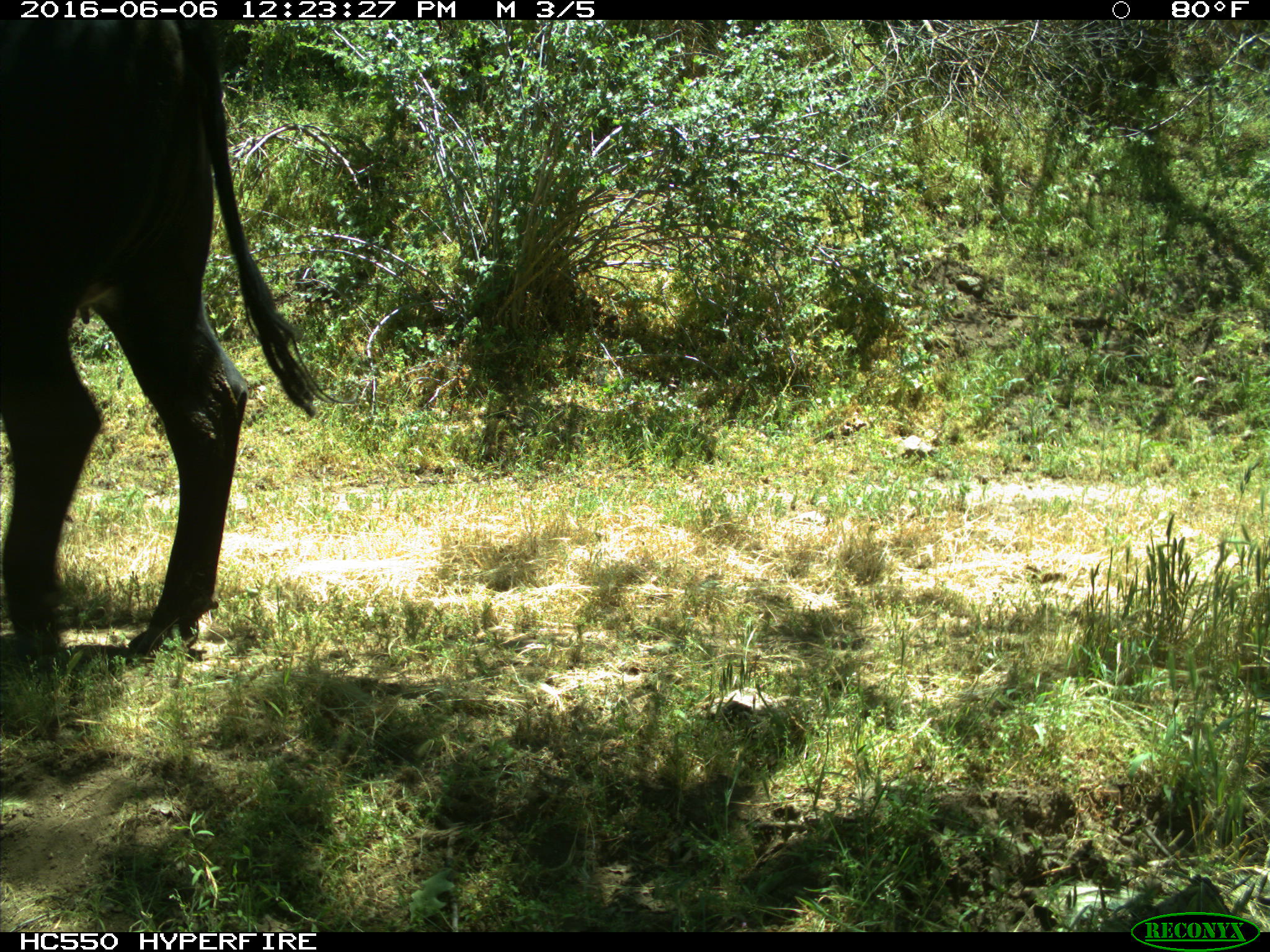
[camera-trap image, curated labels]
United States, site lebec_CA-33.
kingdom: Animalia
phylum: Chordata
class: Mammalia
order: Artiodactyla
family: Bovidae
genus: Bos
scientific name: Bos taurus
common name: domestic cow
Bos taurus (domestic cow).